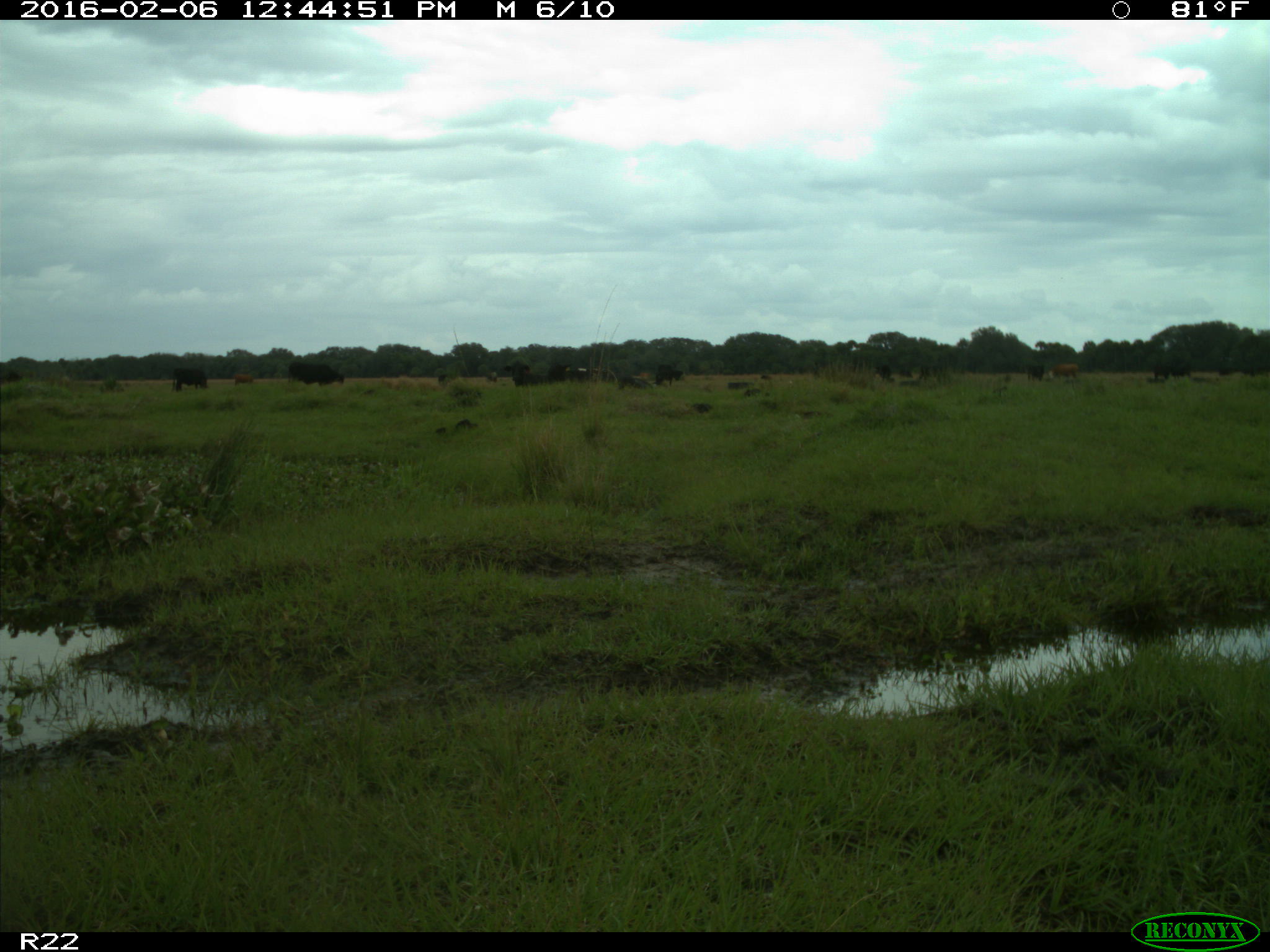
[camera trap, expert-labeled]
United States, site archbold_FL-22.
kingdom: Animalia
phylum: Chordata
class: Mammalia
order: Artiodactyla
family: Bovidae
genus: Bos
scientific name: Bos taurus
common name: domestic cow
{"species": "Bos taurus (domestic cow)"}